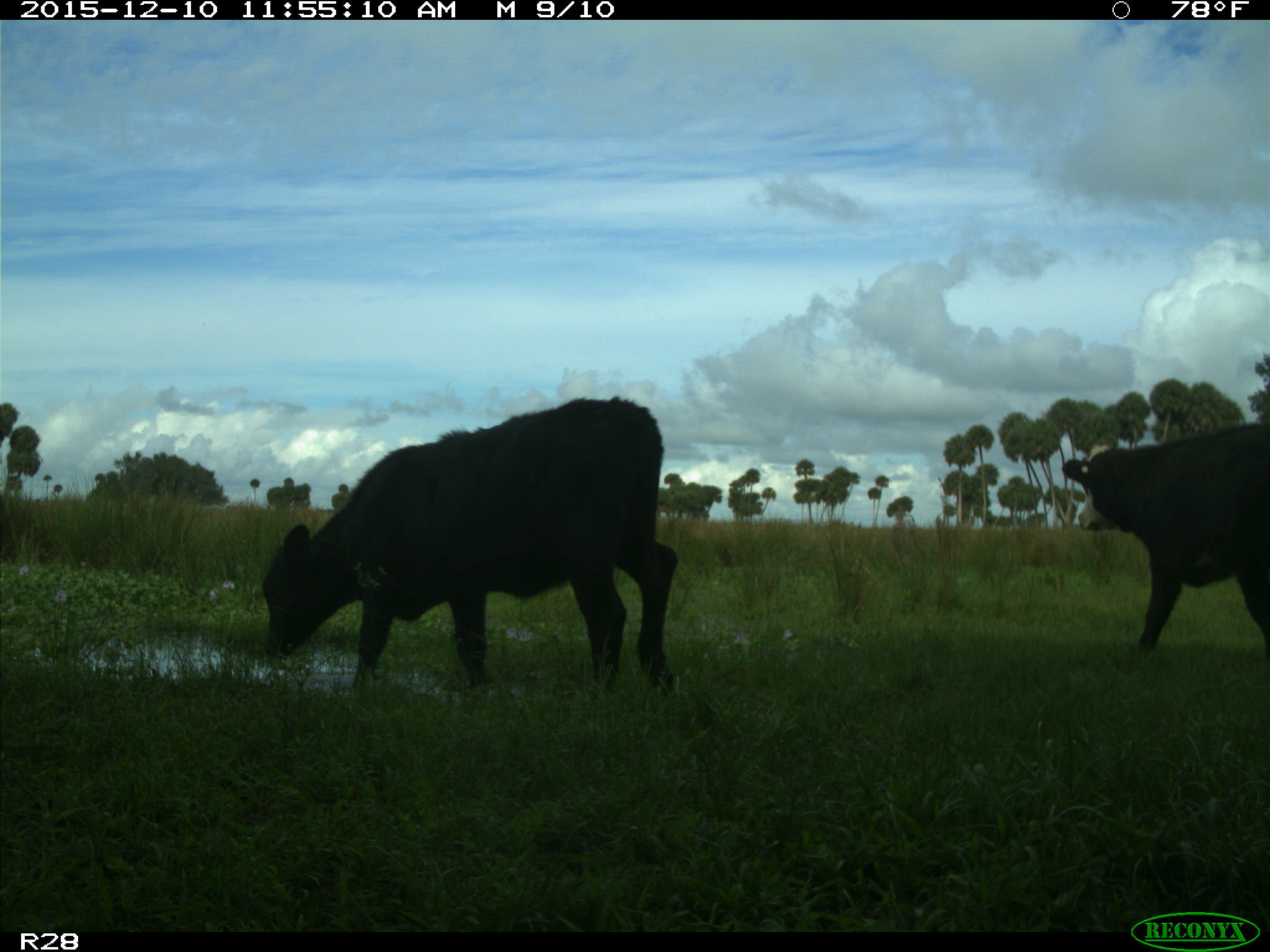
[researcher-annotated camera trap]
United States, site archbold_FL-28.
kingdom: Animalia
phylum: Chordata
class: Mammalia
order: Artiodactyla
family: Bovidae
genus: Bos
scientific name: Bos taurus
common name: domestic cow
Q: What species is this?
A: Bos taurus (domestic cow).